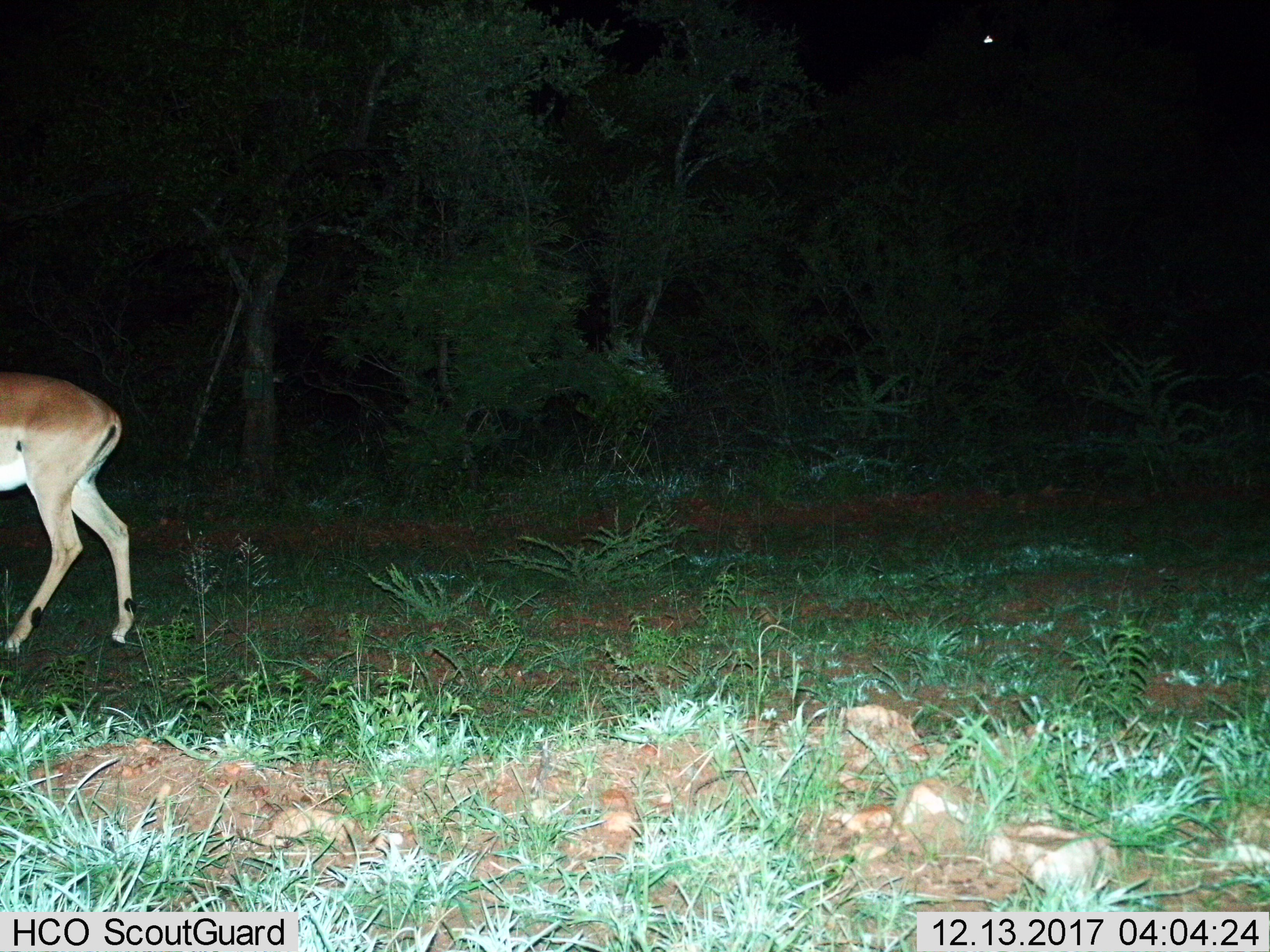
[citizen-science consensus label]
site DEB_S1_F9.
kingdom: Animalia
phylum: Chordata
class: Mammalia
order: Artiodactyla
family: Bovidae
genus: Aepyceros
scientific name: Aepyceros melampus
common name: impala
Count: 1.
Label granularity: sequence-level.